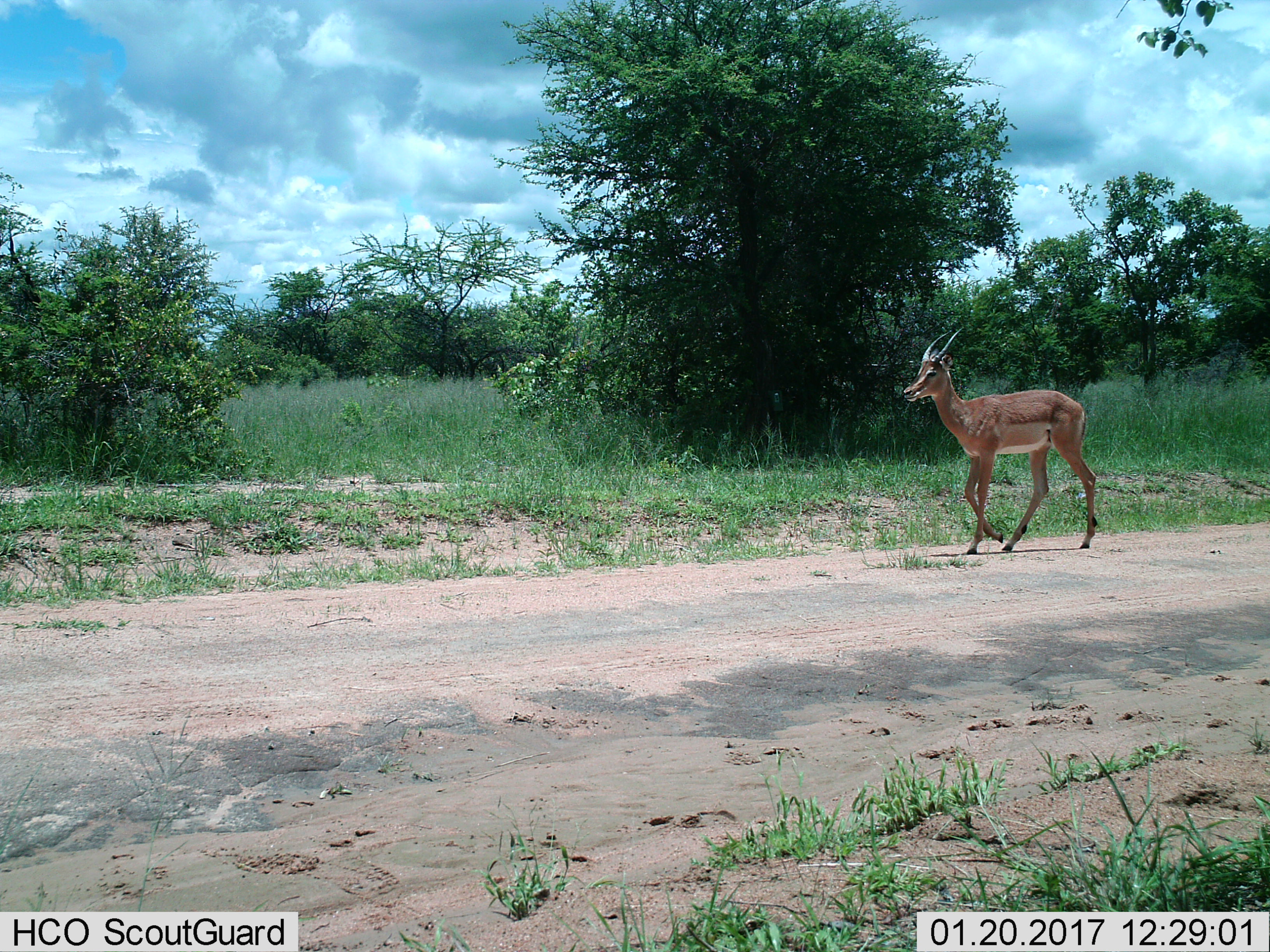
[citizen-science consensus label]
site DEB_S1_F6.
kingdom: Animalia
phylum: Chordata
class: Mammalia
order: Artiodactyla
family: Bovidae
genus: Aepyceros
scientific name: Aepyceros melampus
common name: impala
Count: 1.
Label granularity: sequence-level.